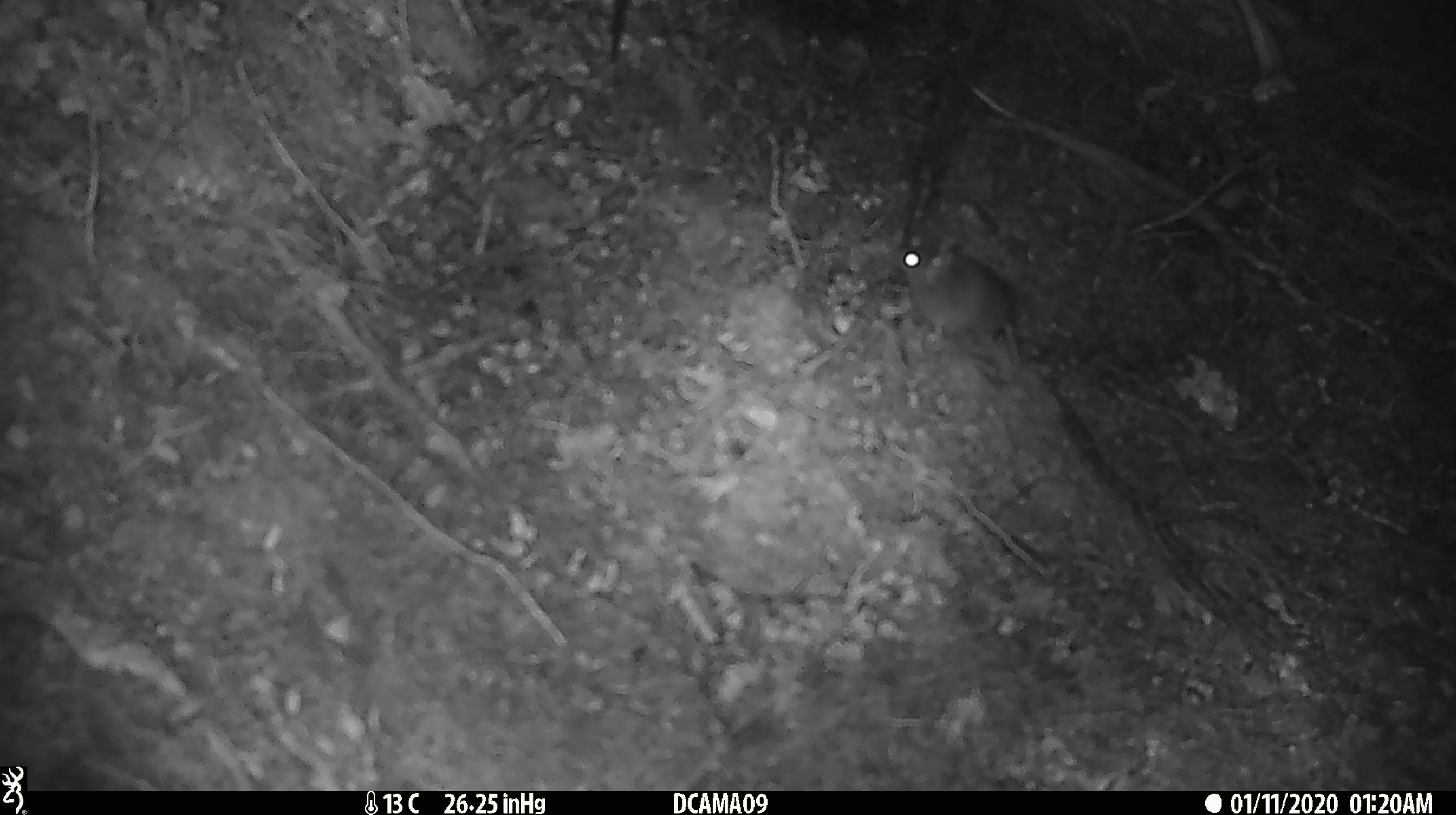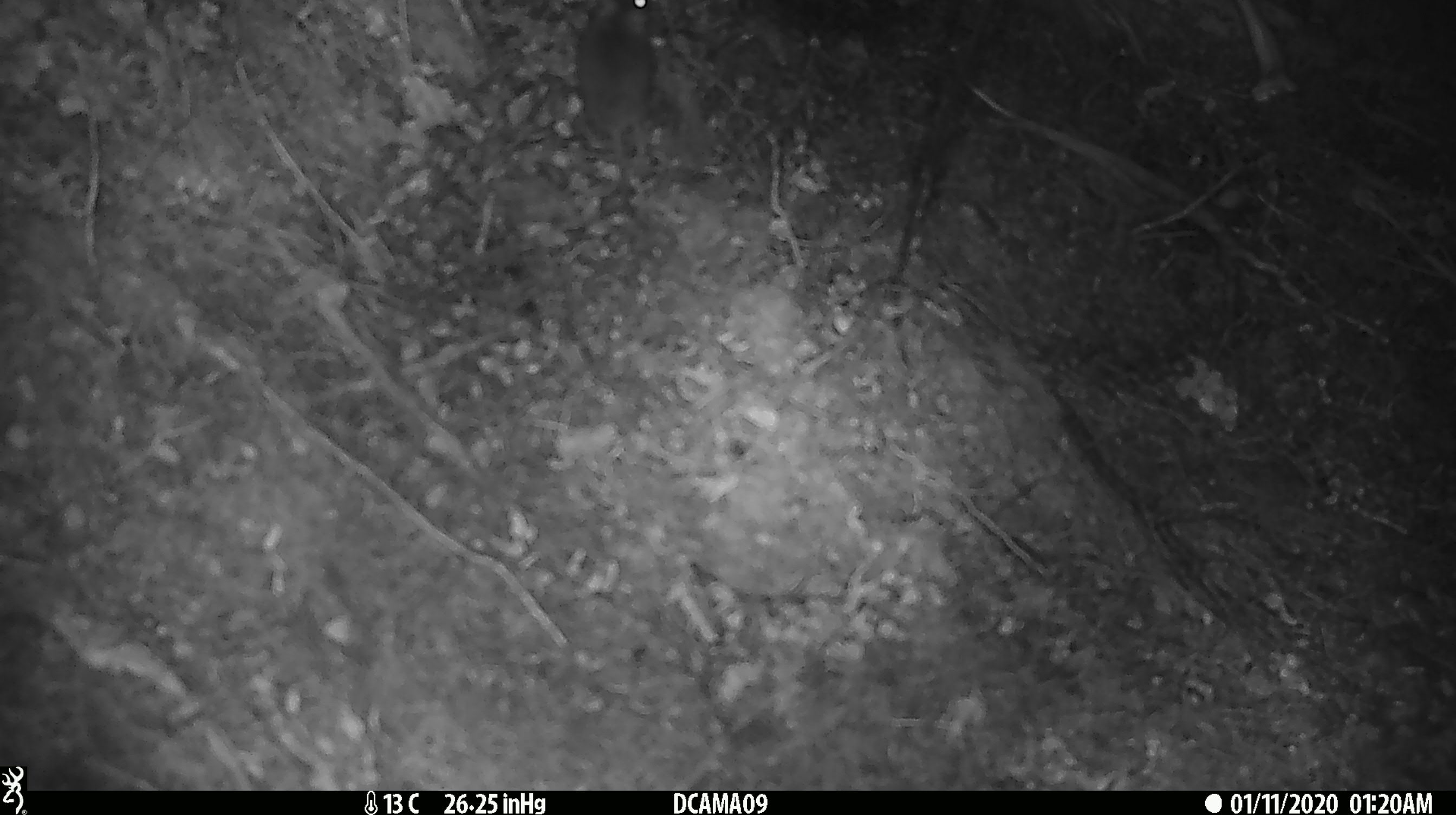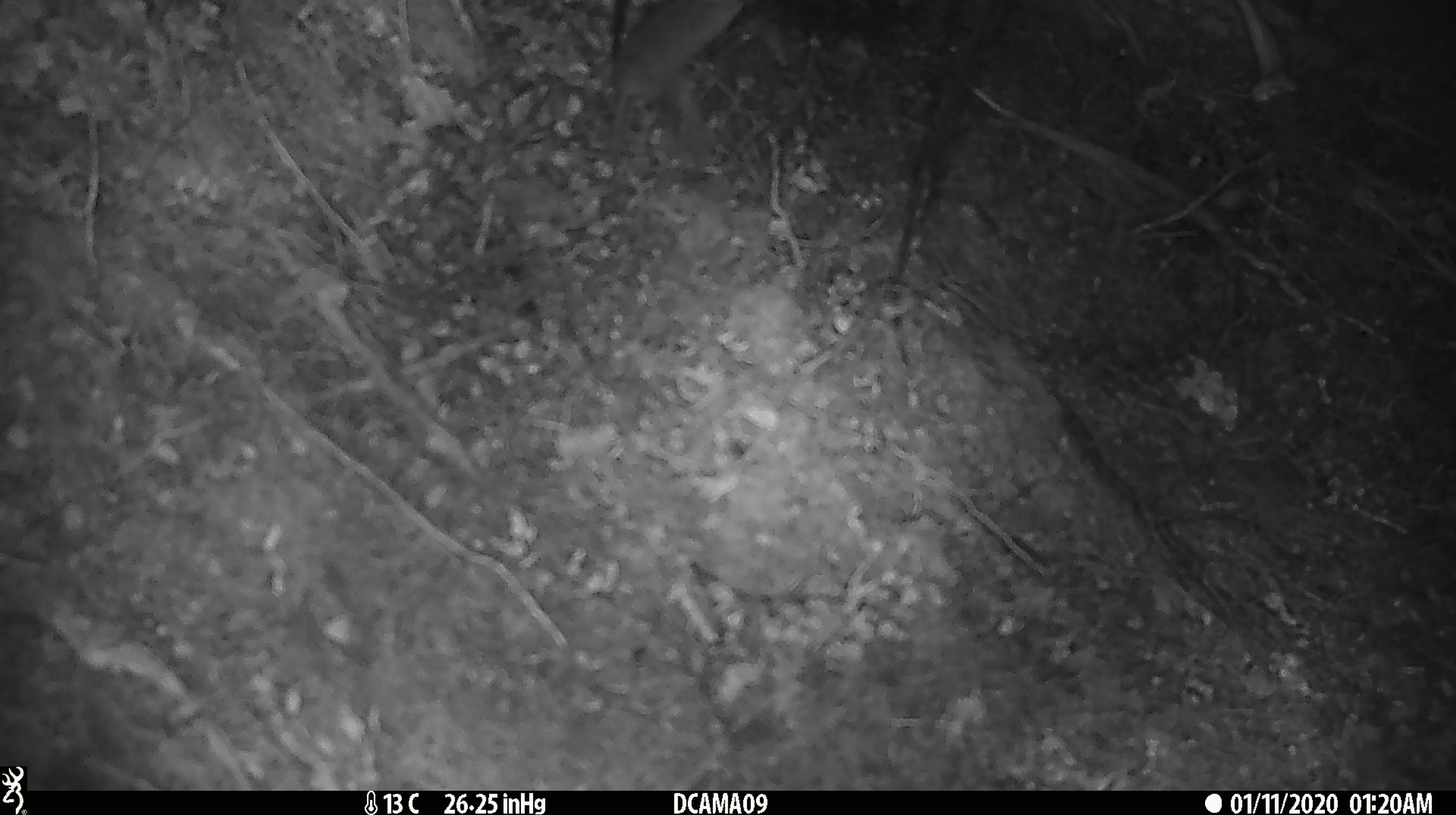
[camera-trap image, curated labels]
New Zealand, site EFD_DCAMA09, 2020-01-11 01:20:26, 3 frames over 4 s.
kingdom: Animalia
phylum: Chordata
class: Mammalia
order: Rodentia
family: Muridae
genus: Mus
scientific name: Mus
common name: mouse